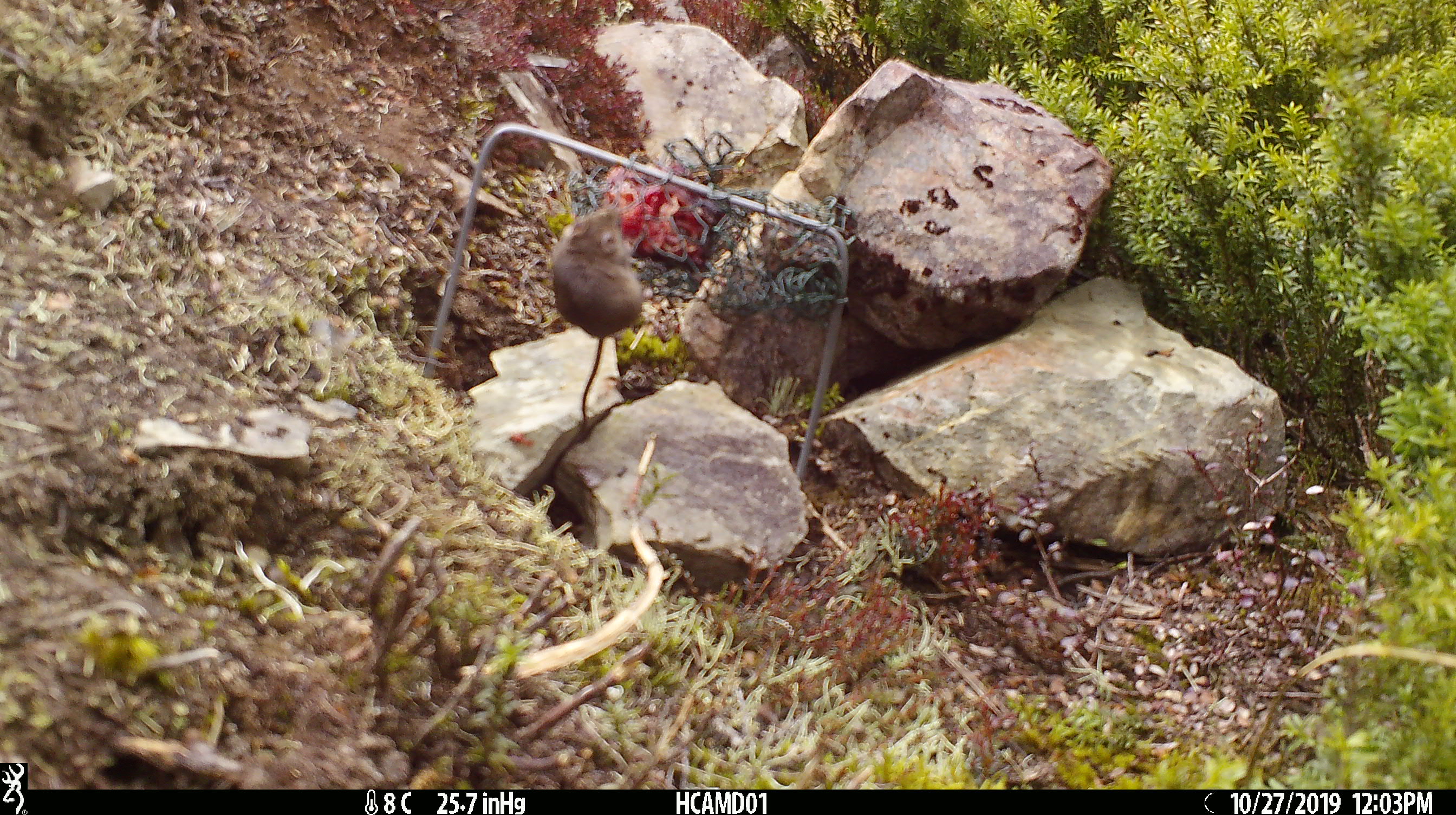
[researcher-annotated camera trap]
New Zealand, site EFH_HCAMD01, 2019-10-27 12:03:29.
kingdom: Animalia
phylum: Chordata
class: Mammalia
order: Rodentia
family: Muridae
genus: Mus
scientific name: Mus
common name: mouse